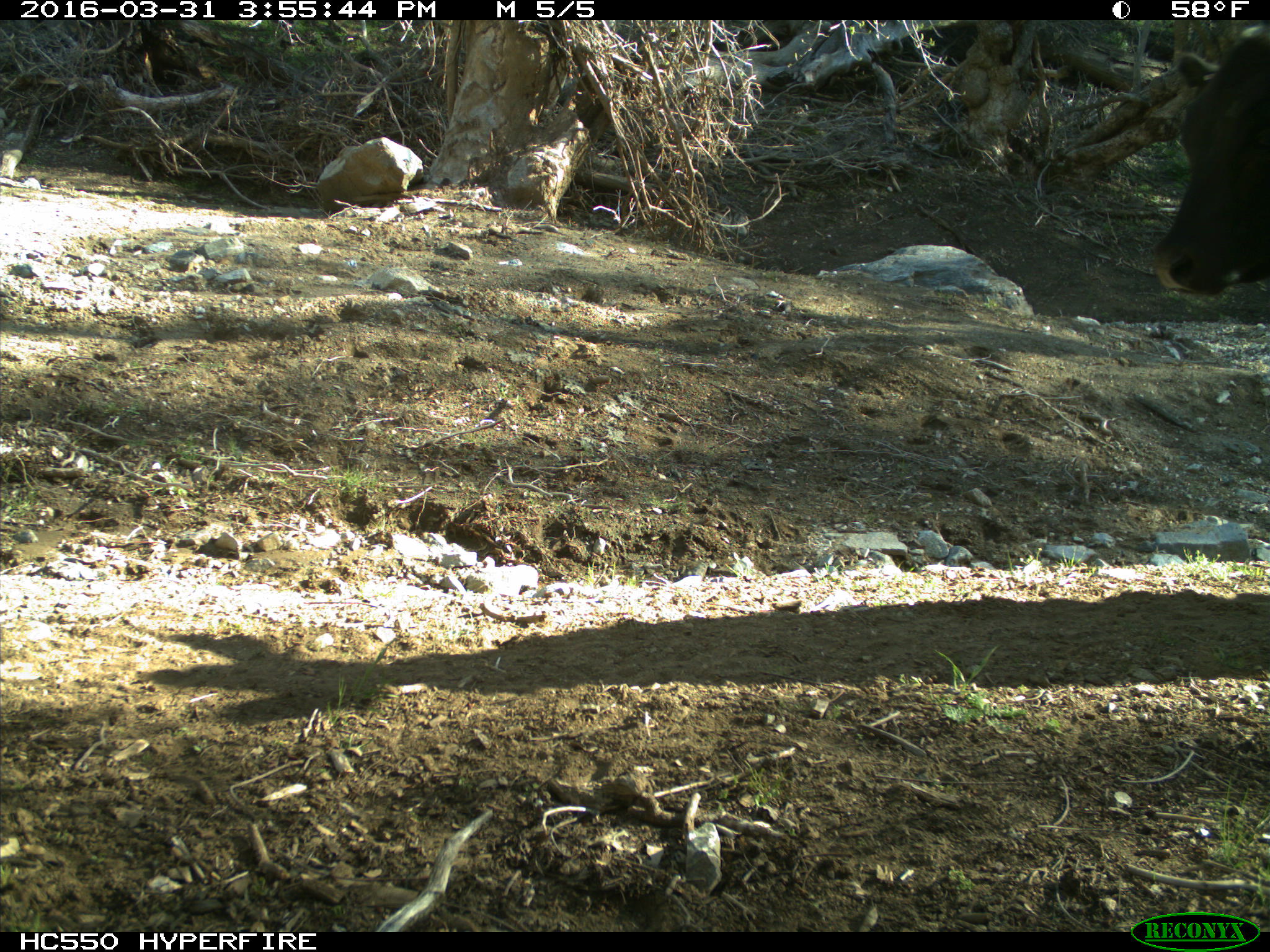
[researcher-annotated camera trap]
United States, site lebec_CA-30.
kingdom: Animalia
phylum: Chordata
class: Mammalia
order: Artiodactyla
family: Bovidae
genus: Bos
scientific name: Bos taurus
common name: domestic cow